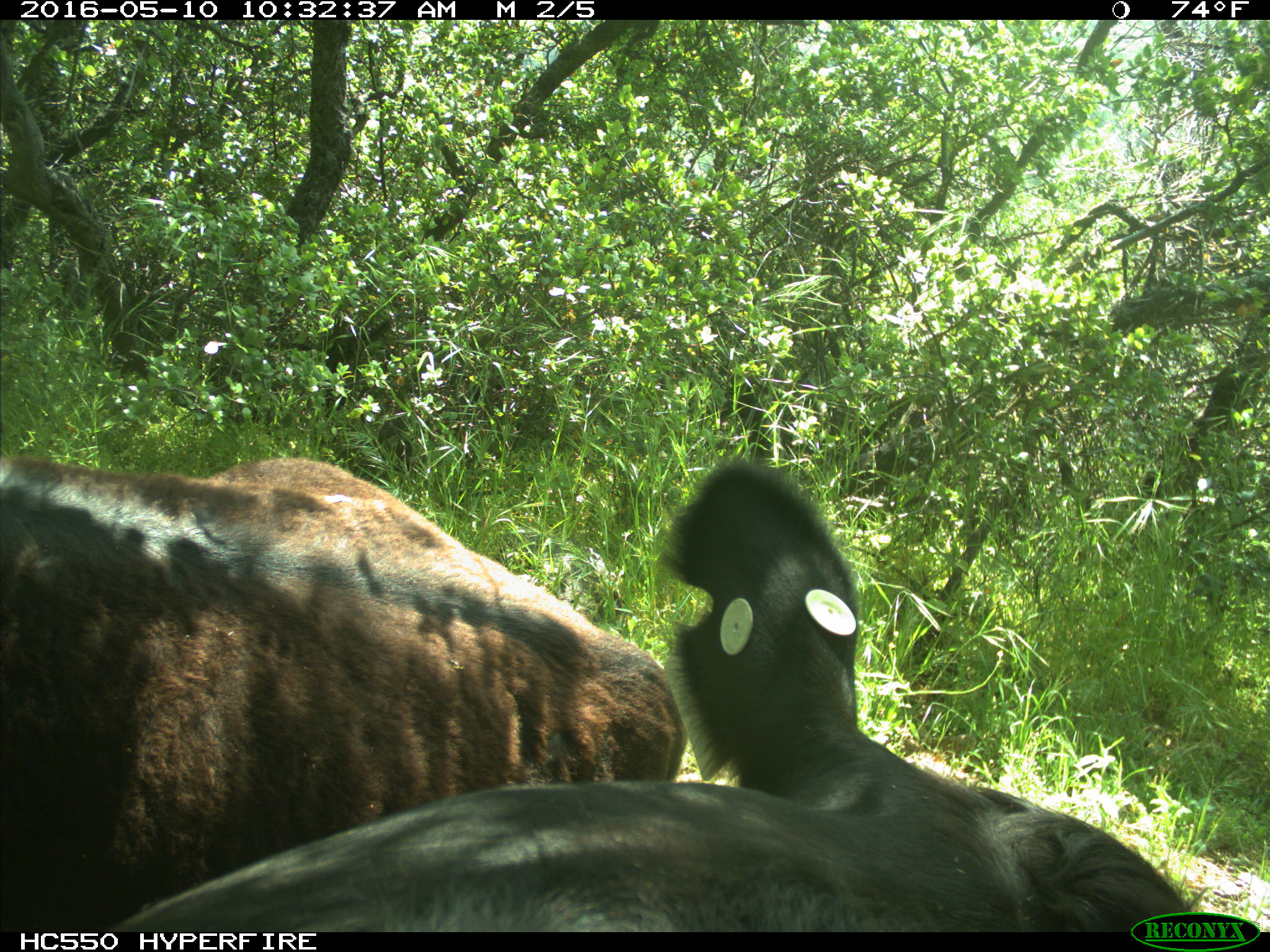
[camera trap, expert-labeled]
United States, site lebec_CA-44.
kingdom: Animalia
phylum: Chordata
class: Mammalia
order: Artiodactyla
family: Bovidae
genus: Bos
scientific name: Bos taurus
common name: domestic cow